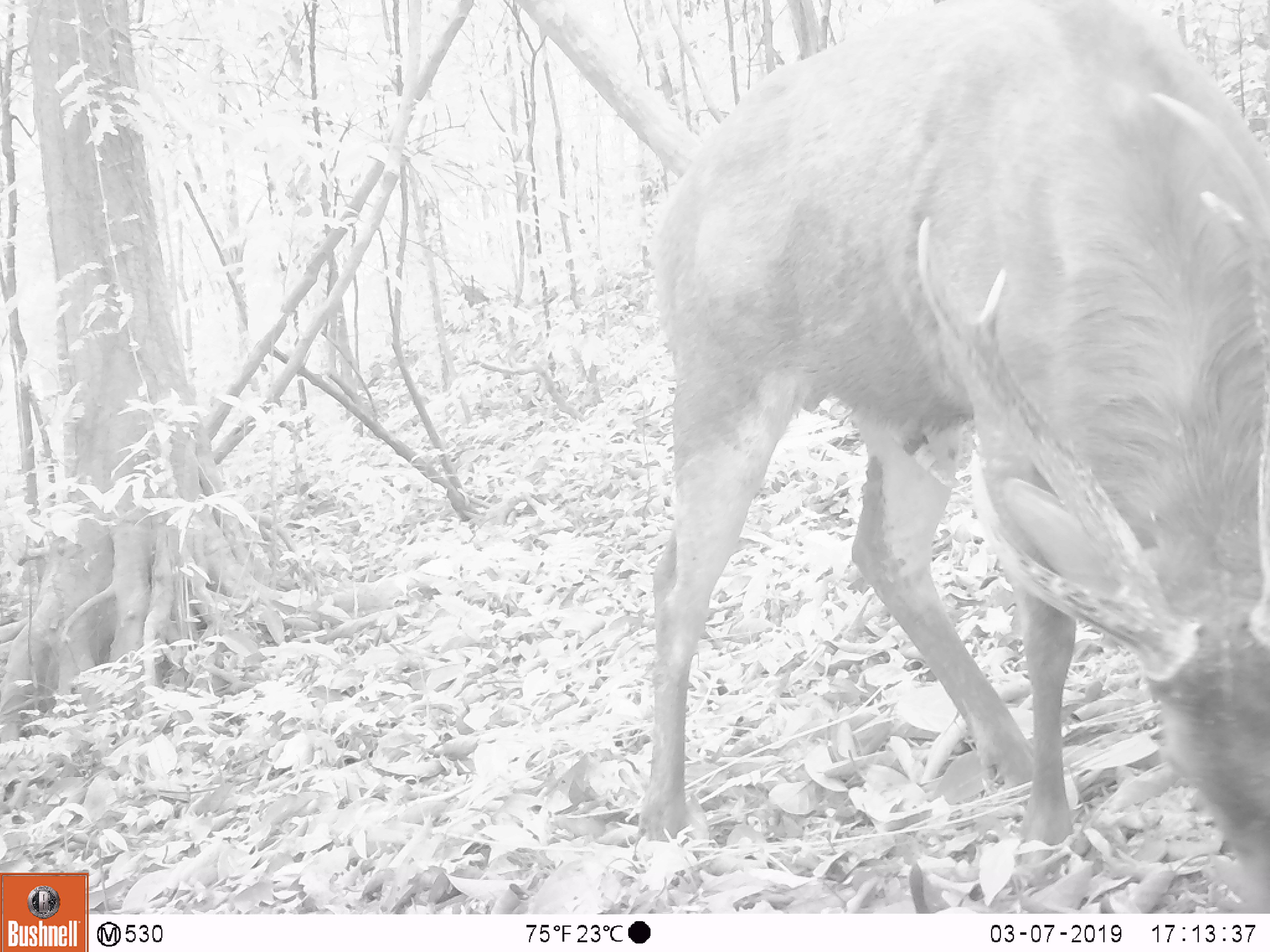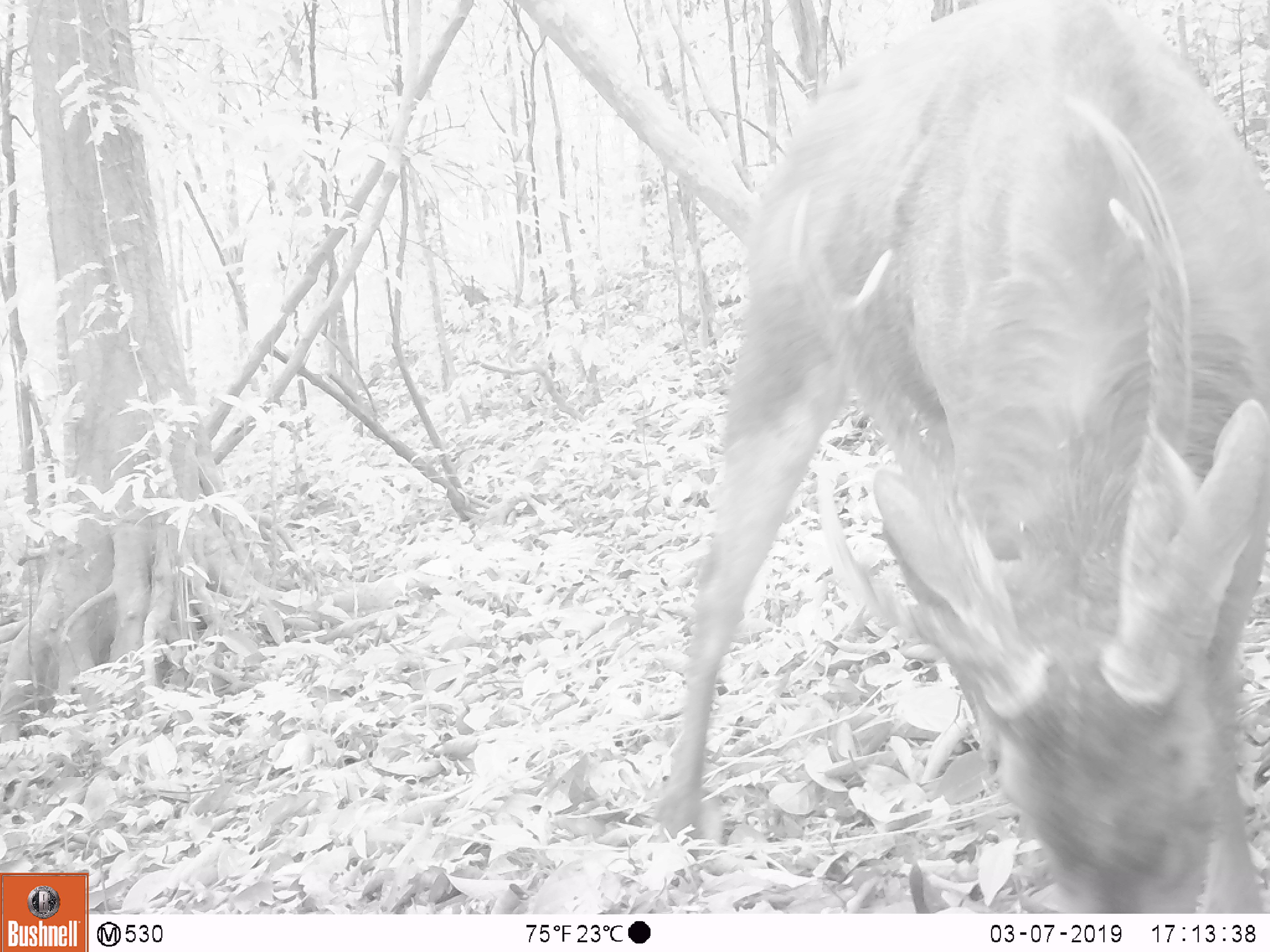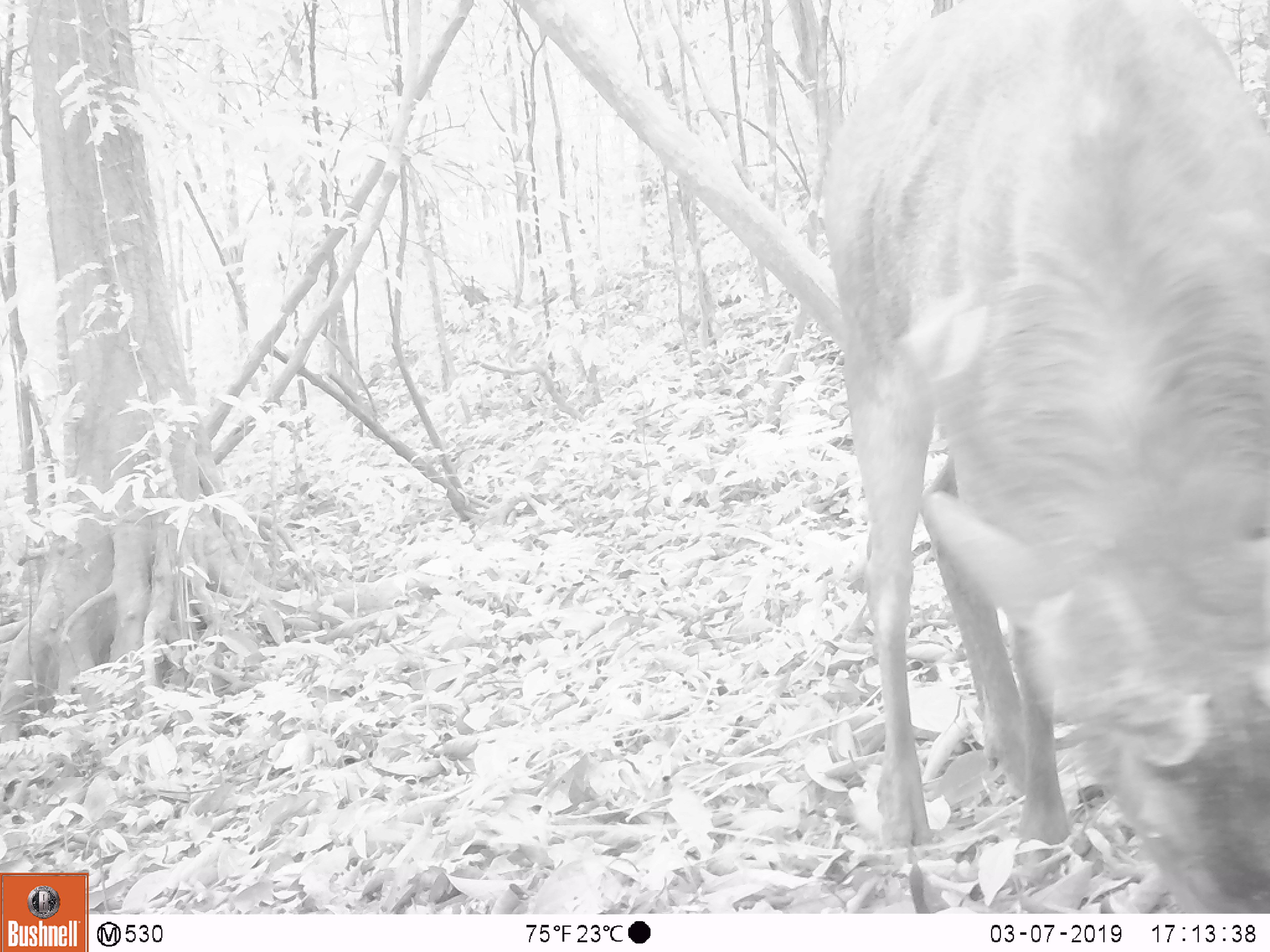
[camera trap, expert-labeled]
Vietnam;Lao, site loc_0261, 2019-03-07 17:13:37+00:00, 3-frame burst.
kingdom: Animalia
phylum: Chordata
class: Mammalia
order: Artiodactyla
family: Cervidae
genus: Rusa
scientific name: Rusa unicolor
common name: sambar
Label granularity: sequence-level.